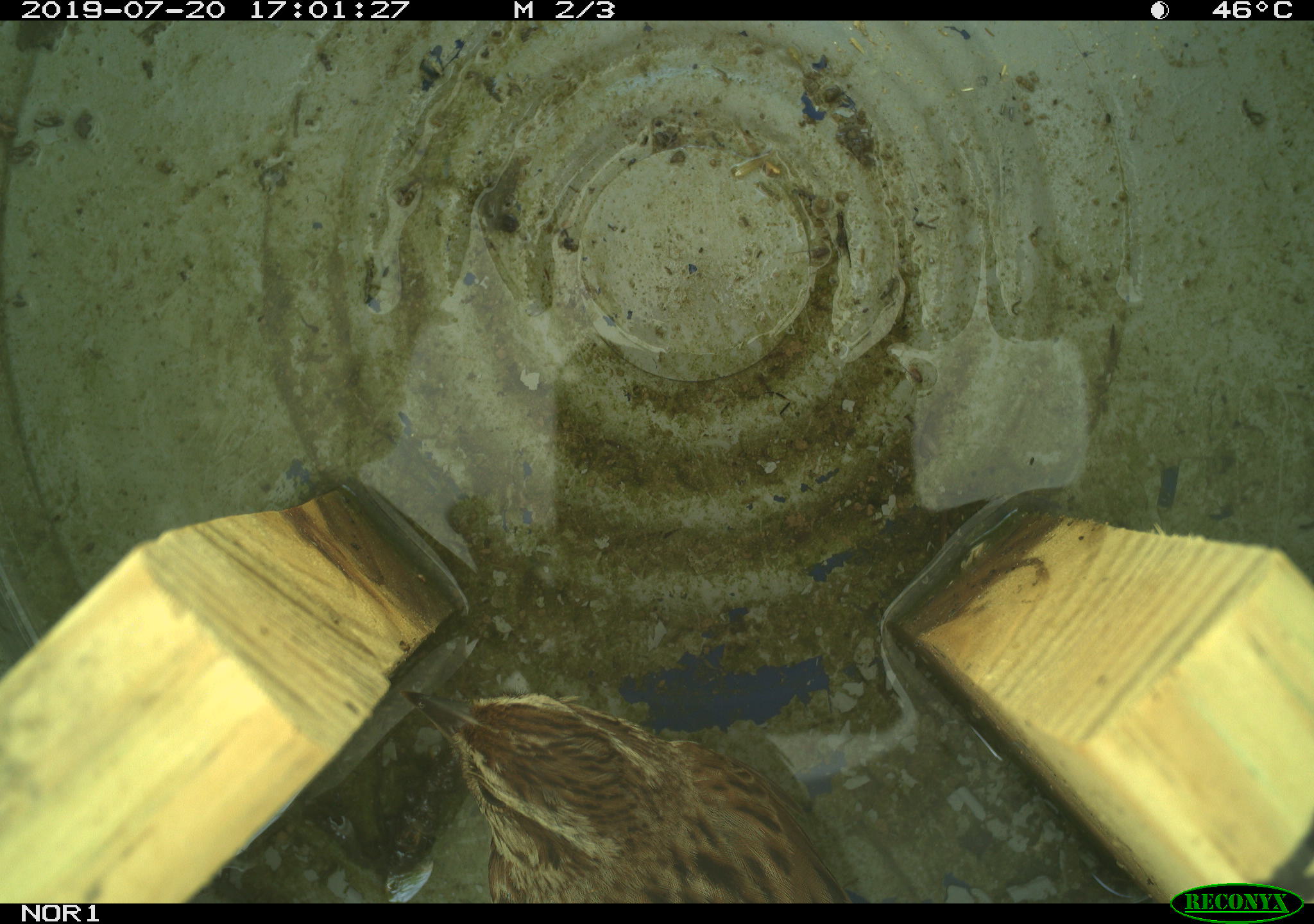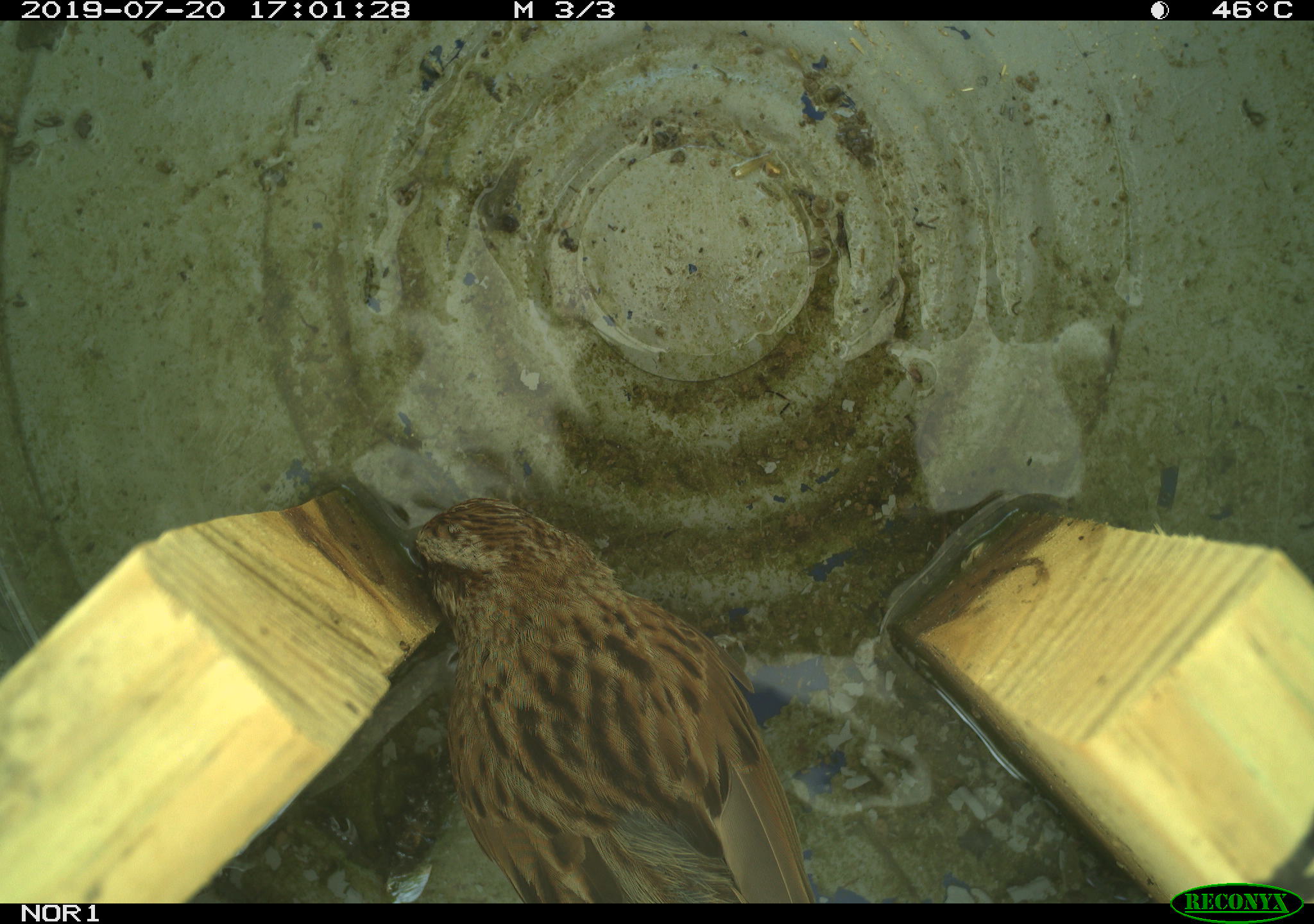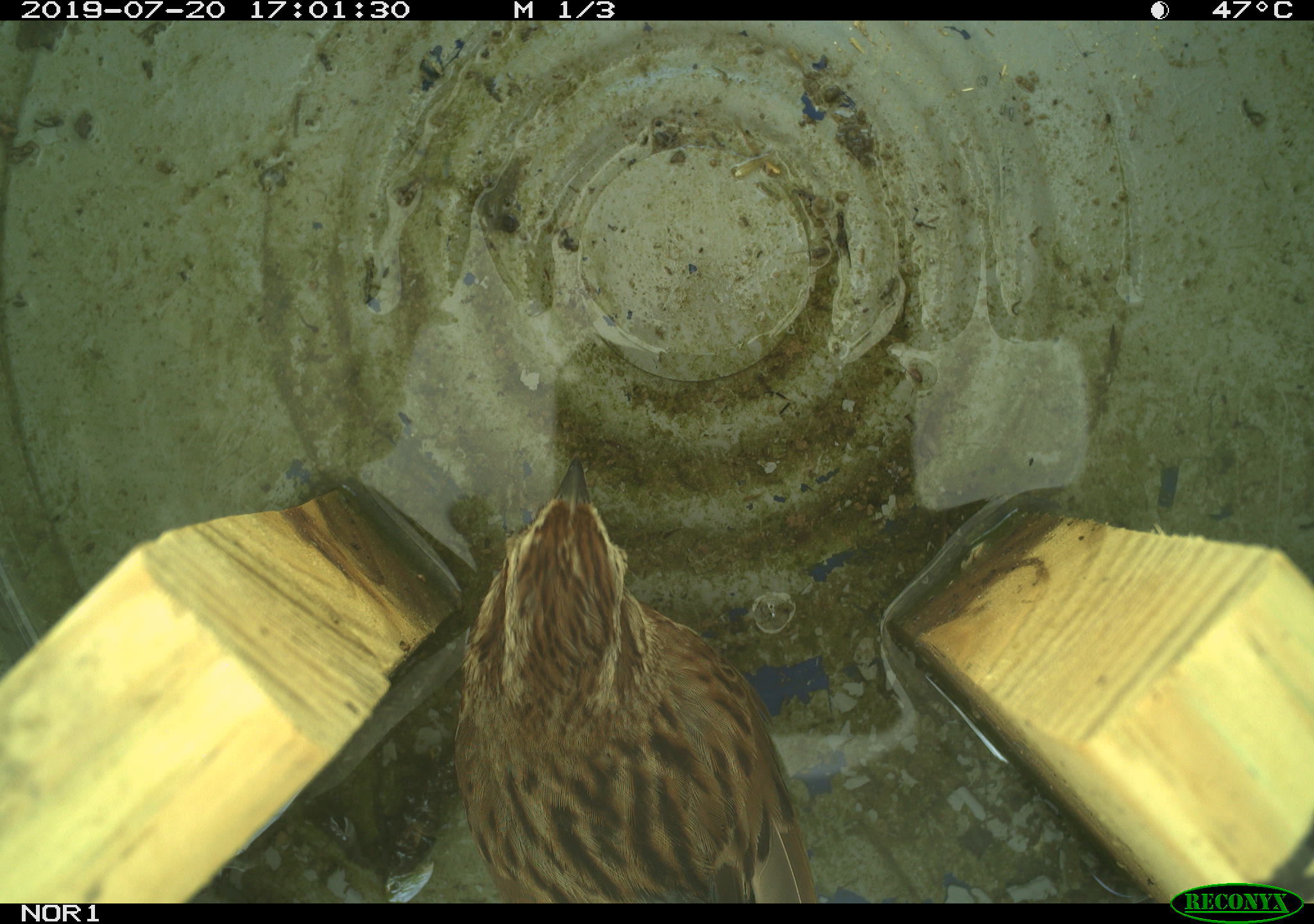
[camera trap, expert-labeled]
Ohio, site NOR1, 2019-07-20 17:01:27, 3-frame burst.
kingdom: Animalia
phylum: Chordata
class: Aves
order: Passeriformes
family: Passerellidae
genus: Melospiza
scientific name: Melospiza melodia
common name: song sparrow